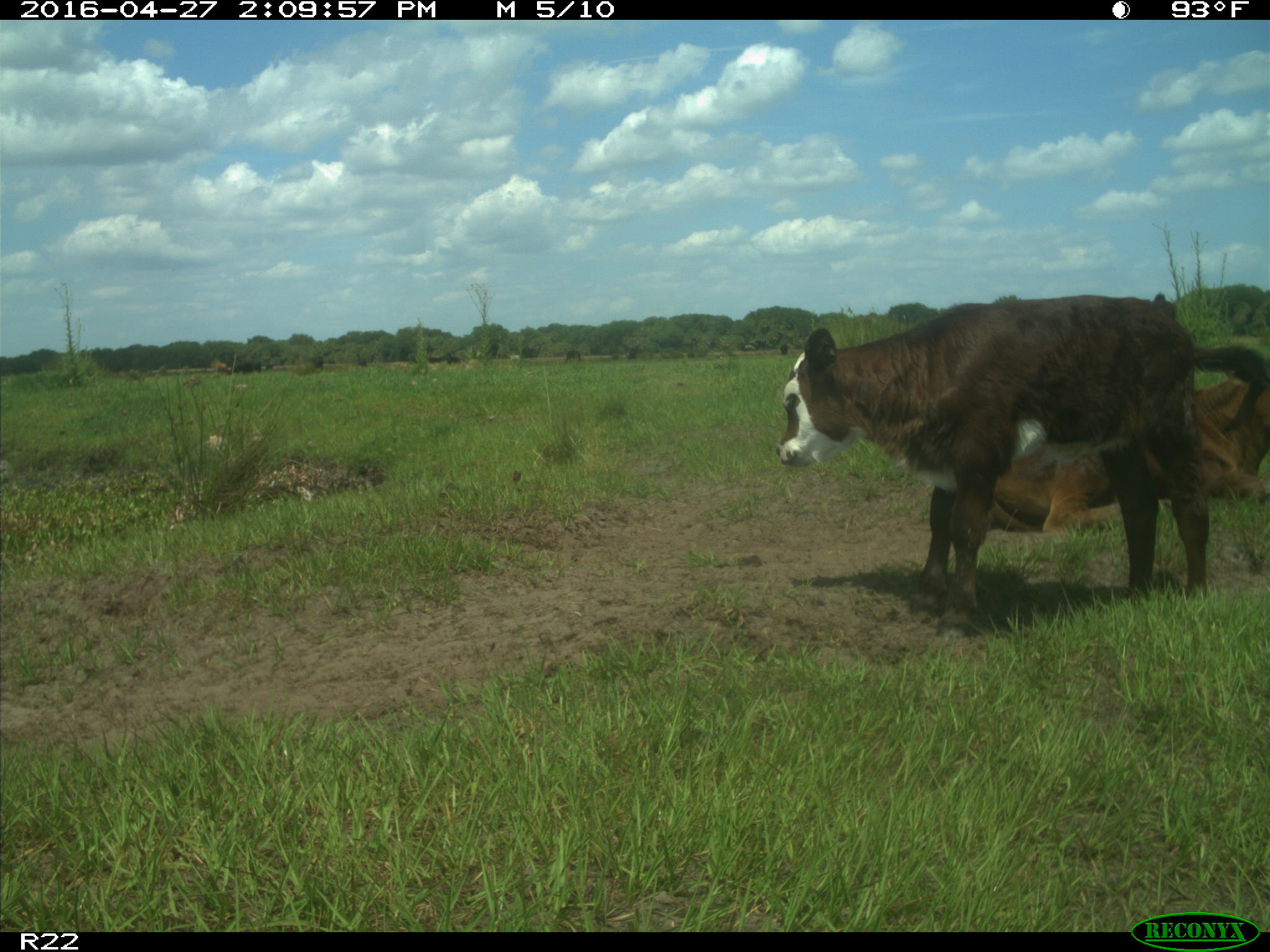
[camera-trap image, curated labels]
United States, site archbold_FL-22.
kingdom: Animalia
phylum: Chordata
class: Mammalia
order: Artiodactyla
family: Bovidae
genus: Bos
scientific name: Bos taurus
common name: domestic cow